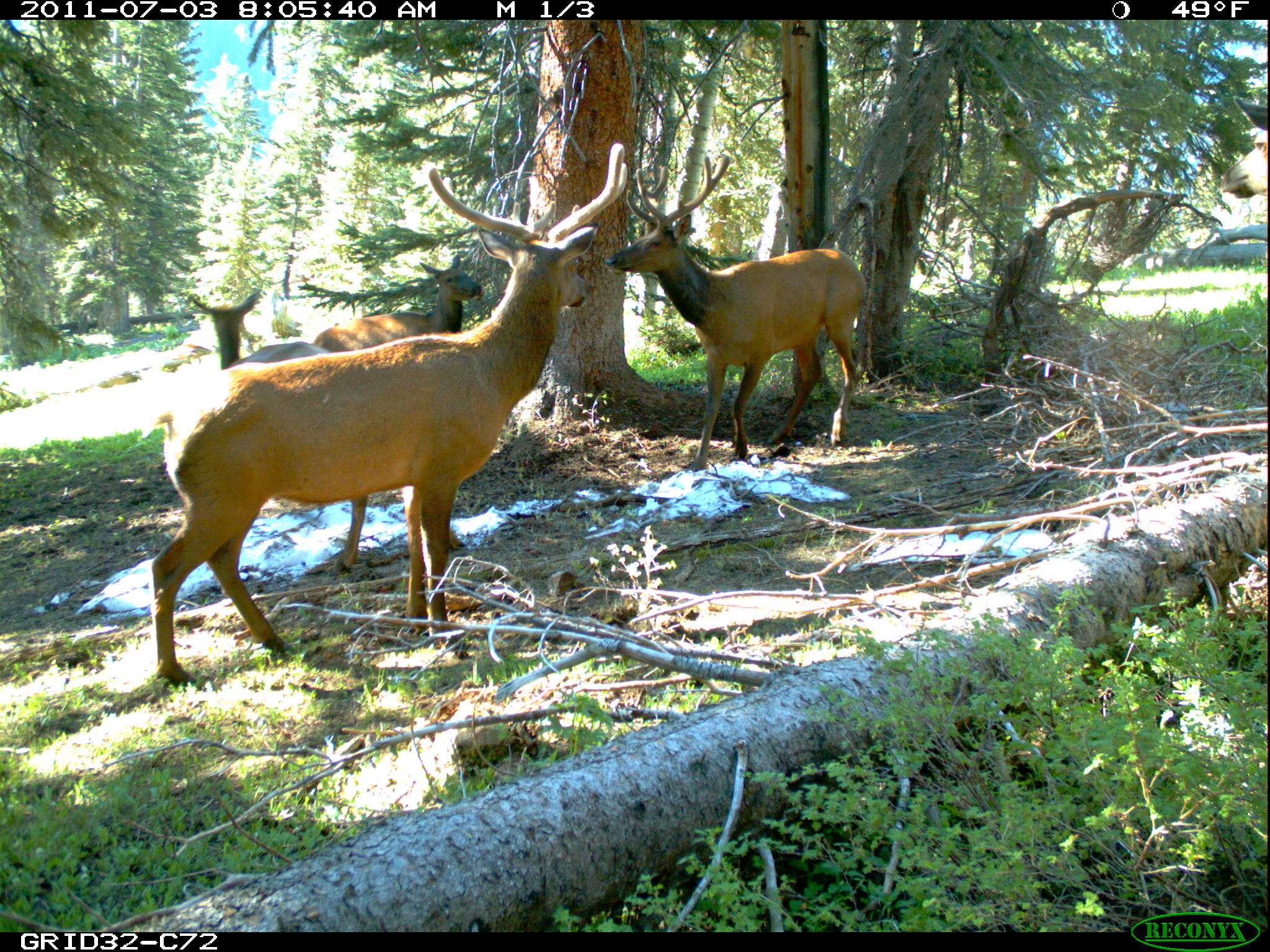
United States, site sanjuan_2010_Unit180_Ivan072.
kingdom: Animalia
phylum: Chordata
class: Mammalia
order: Artiodactyla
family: Cervidae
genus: Cervus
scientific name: Cervus elaphus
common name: red deer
Cervus elaphus (red deer).